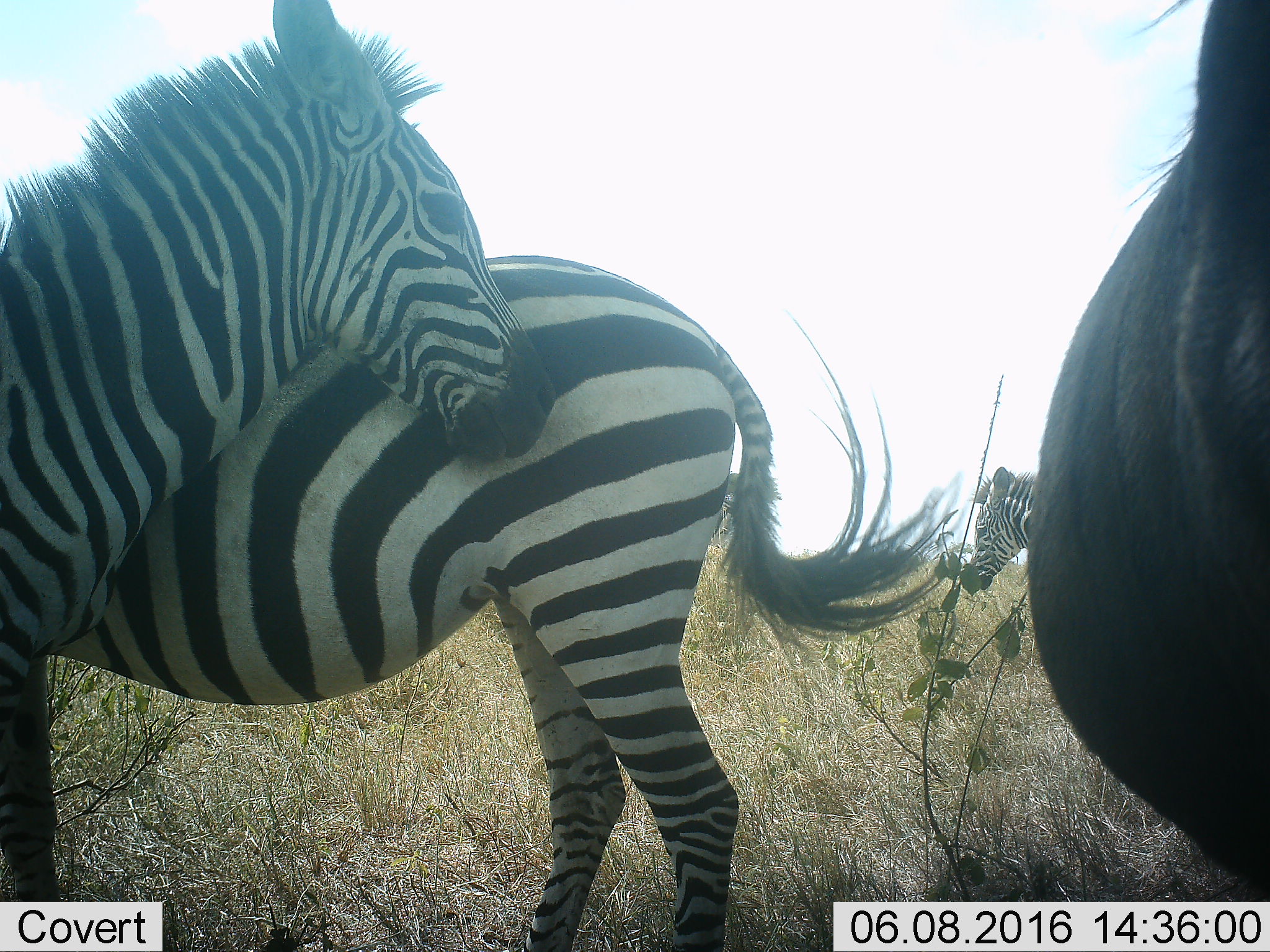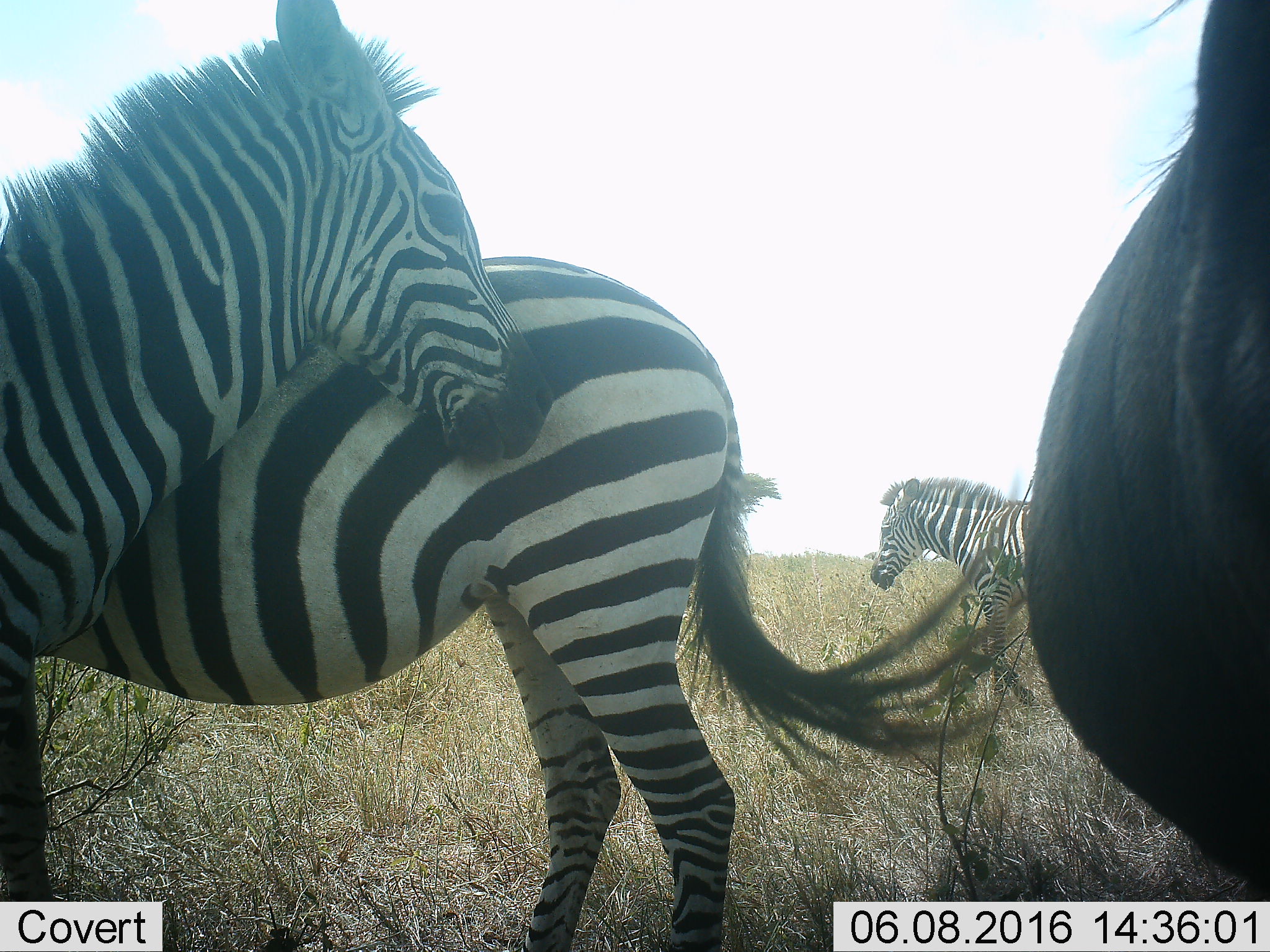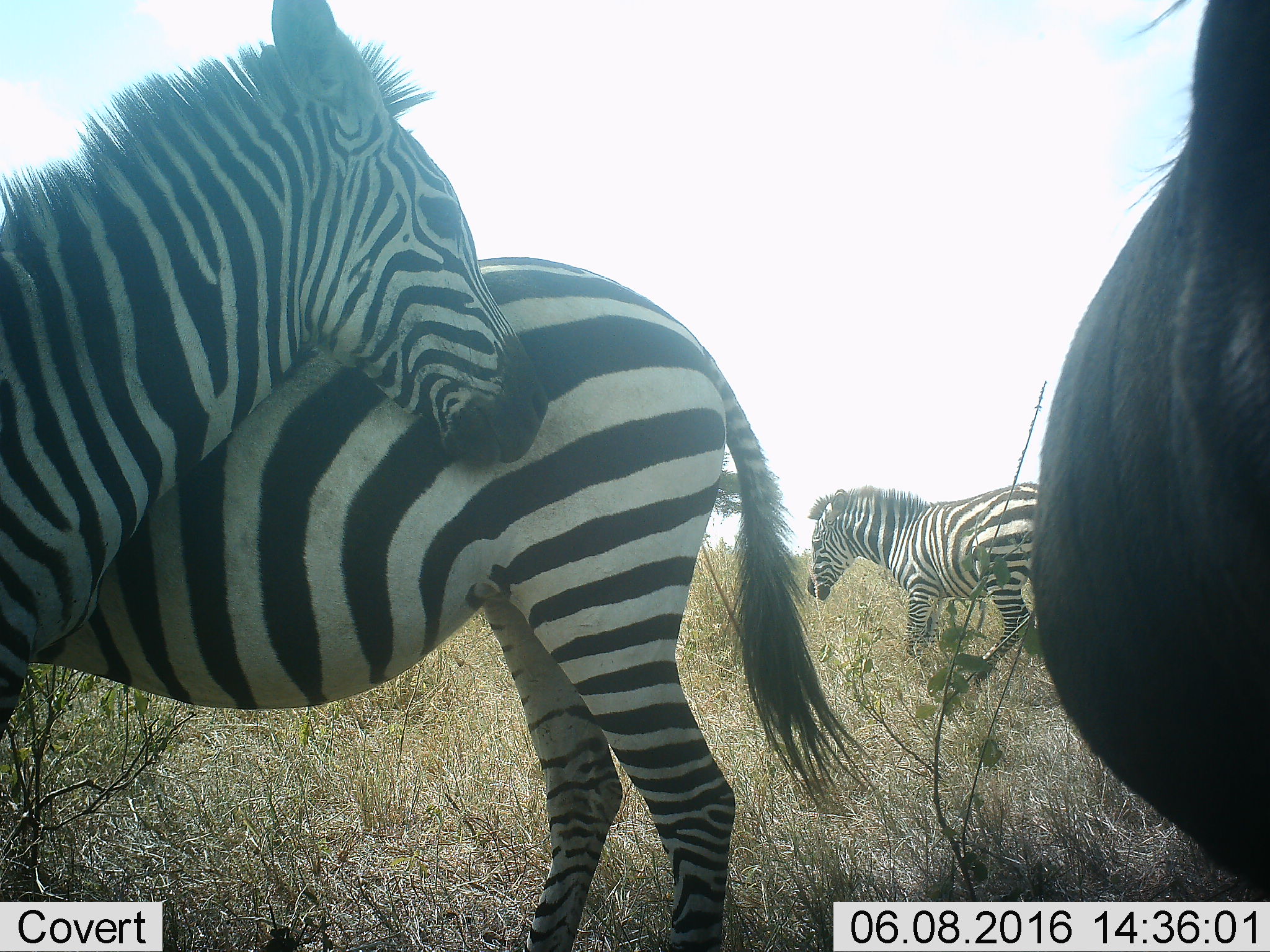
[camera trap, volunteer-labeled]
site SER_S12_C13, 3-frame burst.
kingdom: Animalia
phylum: Chordata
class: Mammalia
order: Perissodactyla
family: Equidae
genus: Equus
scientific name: Equus quagga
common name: plains zebra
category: zebraplains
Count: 3.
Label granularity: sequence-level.